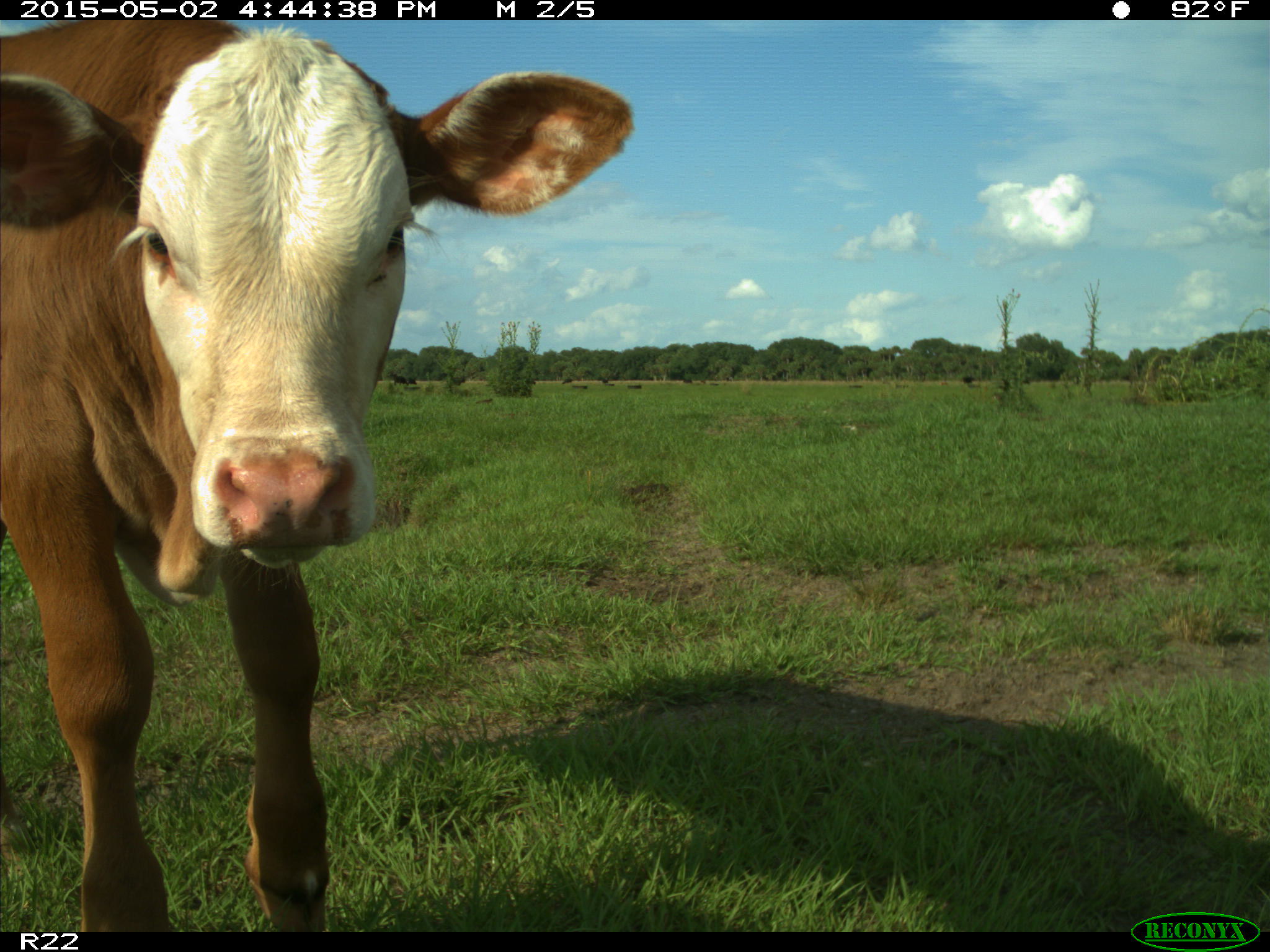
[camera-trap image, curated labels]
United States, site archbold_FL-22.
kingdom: Animalia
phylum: Chordata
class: Mammalia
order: Artiodactyla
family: Bovidae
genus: Bos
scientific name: Bos taurus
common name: domestic cow